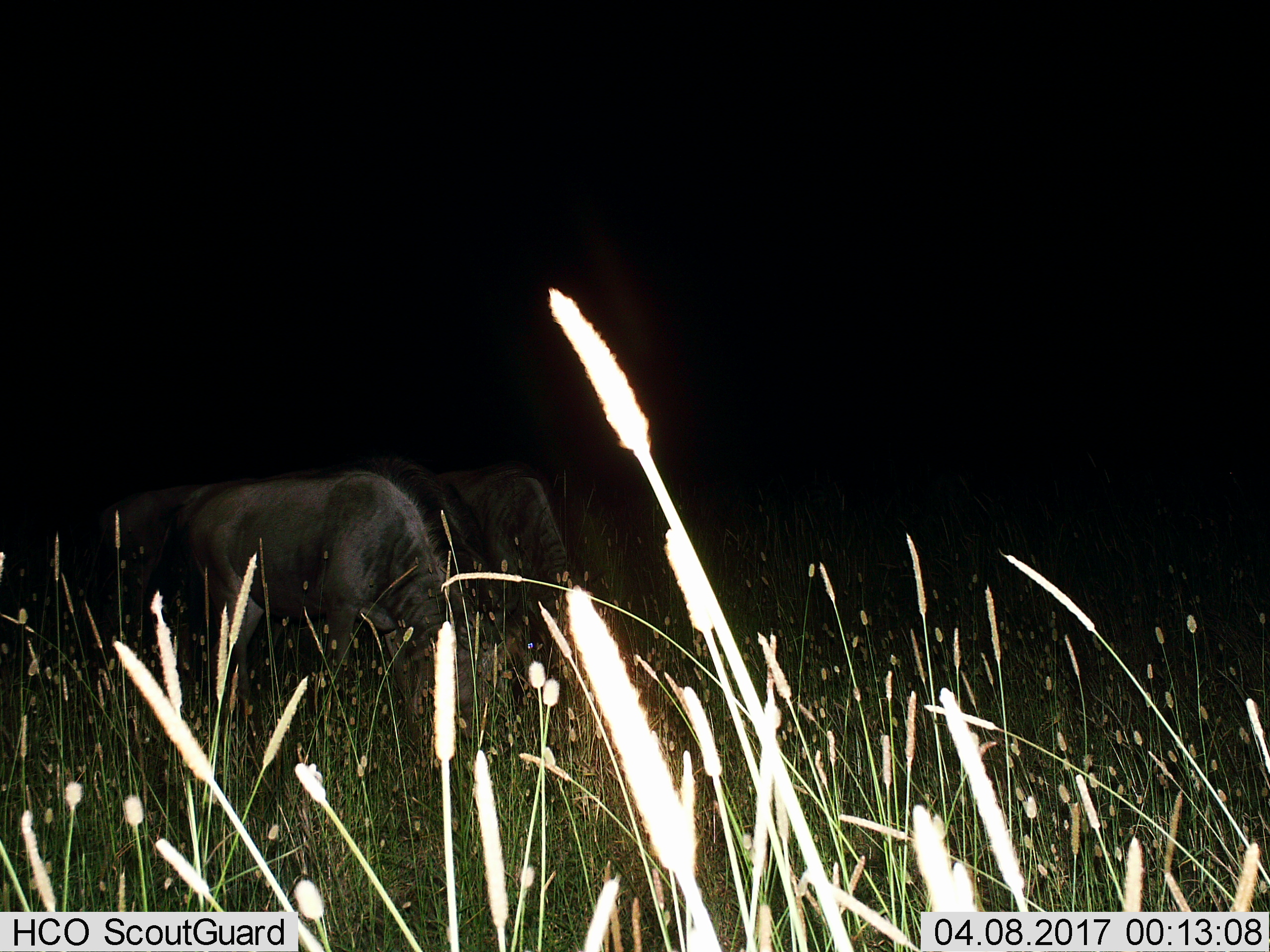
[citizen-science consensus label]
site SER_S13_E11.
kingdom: Animalia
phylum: Chordata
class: Mammalia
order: Artiodactyla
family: Bovidae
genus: Connochaetes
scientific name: Connochaetes taurinus taurinus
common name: blue wildebeest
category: wildebeestblue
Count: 2.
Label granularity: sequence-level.